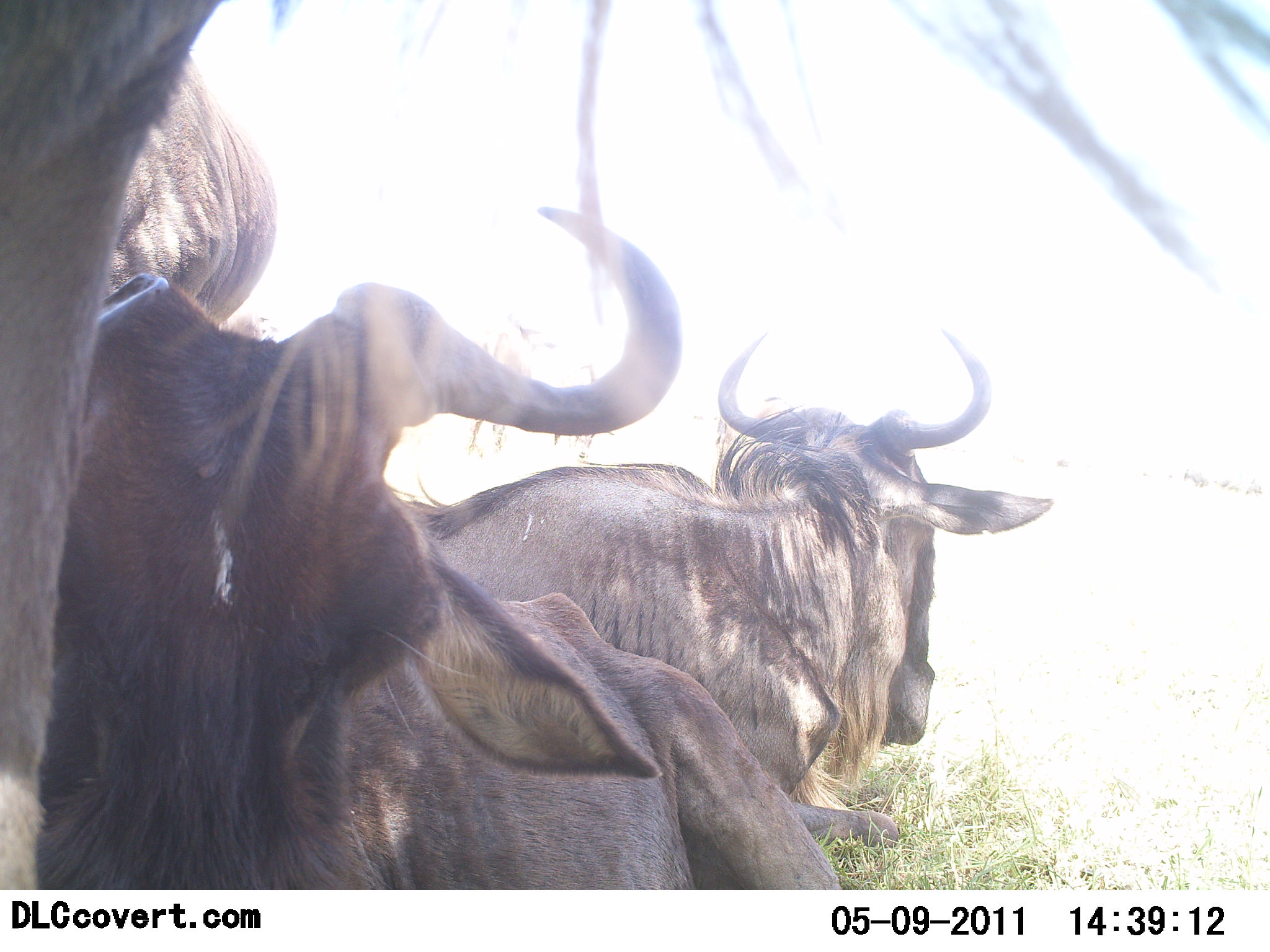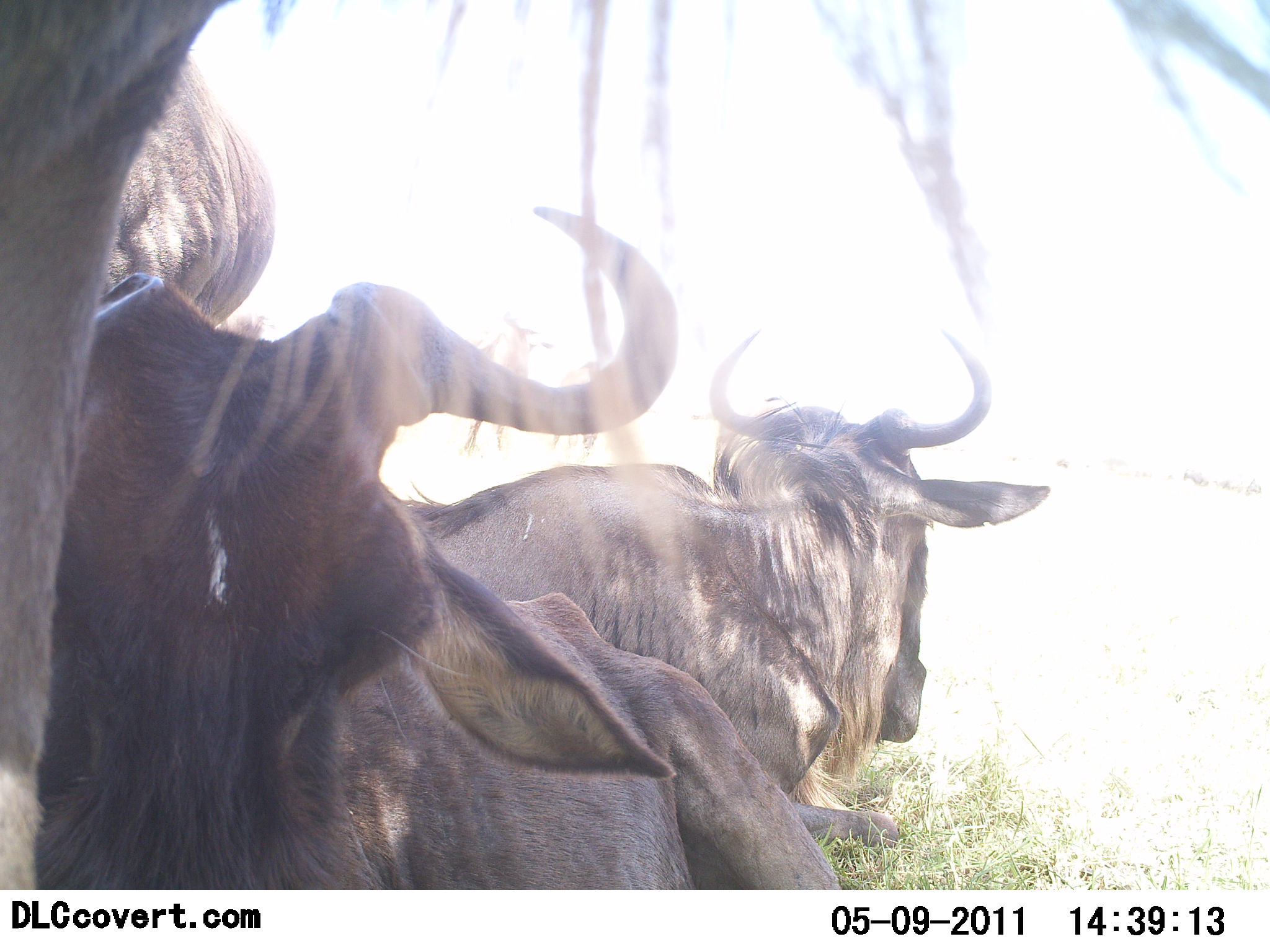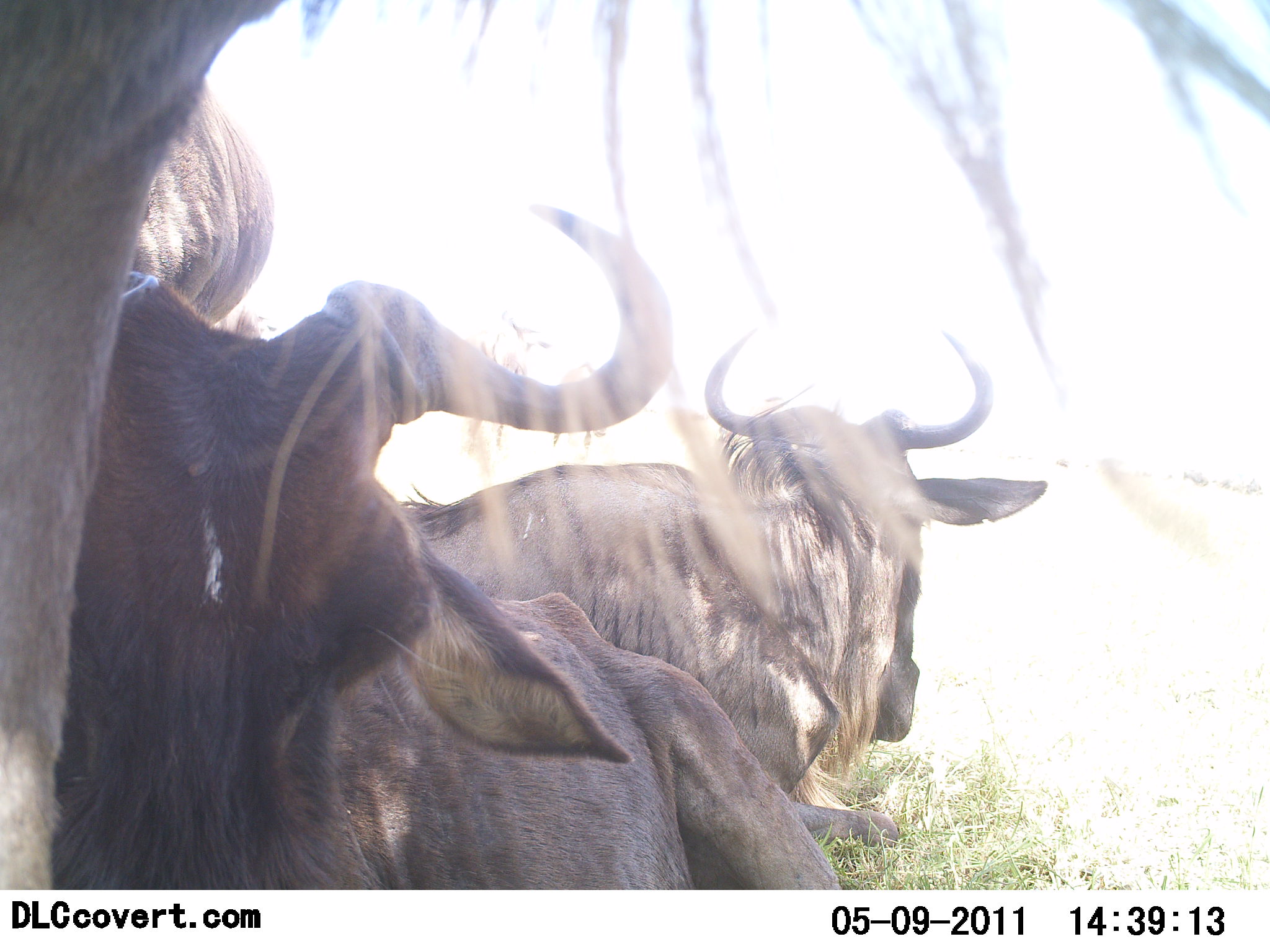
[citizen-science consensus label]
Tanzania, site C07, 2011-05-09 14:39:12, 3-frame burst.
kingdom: Animalia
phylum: Chordata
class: Mammalia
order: Artiodactyla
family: Bovidae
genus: Connochaetes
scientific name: Connochaetes taurinus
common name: blue wildebeest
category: wildebeest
Wildebeest (blue wildebeest) (Connochaetes taurinus), count 3. Behavior (volunteer vote fractions): standing 54%, resting 77%, moving 8%, interacting 0%. Young present (vote fraction): 0%. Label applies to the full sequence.